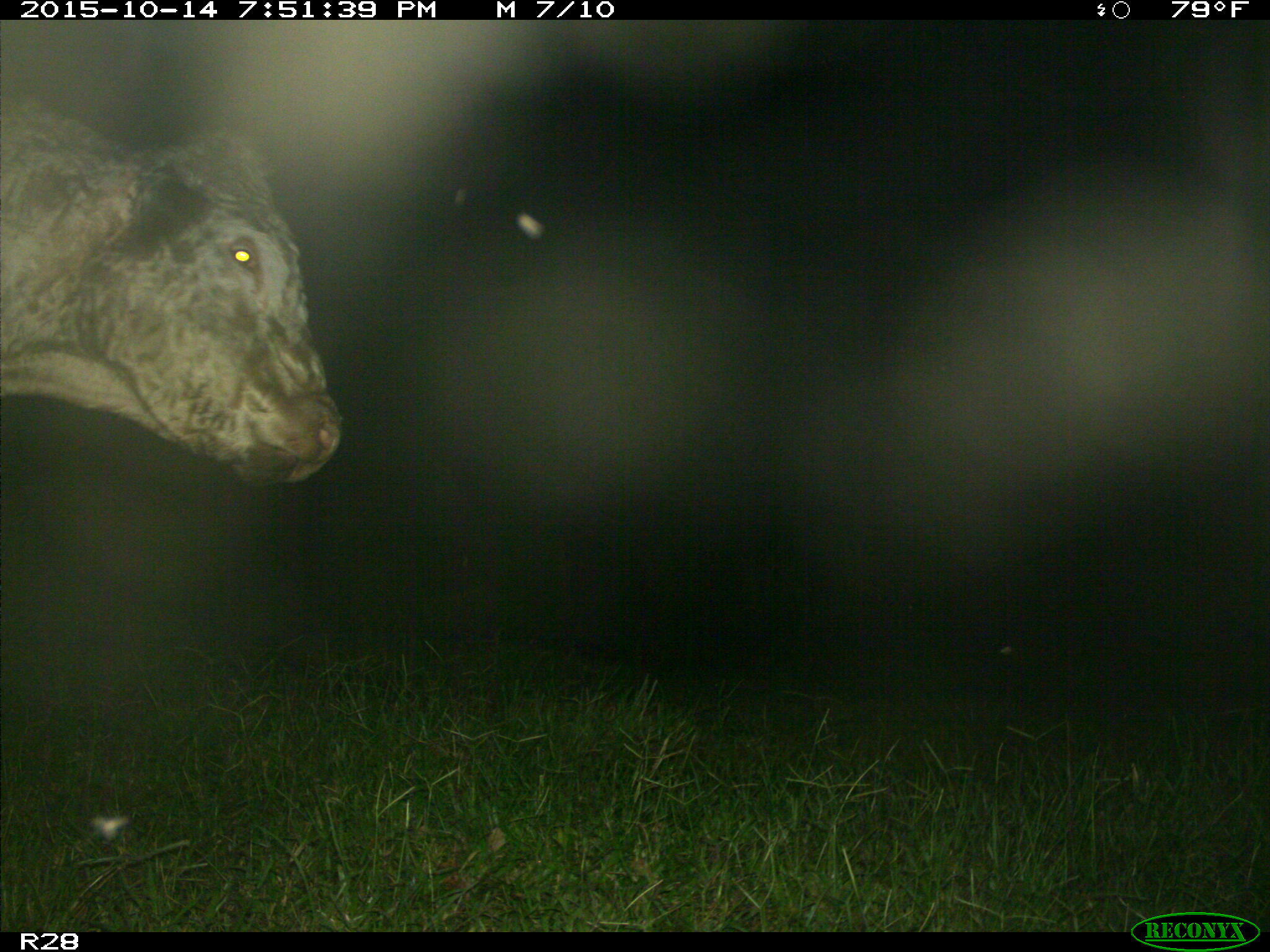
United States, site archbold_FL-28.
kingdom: Animalia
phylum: Chordata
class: Mammalia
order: Artiodactyla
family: Bovidae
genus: Bos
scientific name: Bos taurus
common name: domestic cow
Bos taurus (domestic cow).